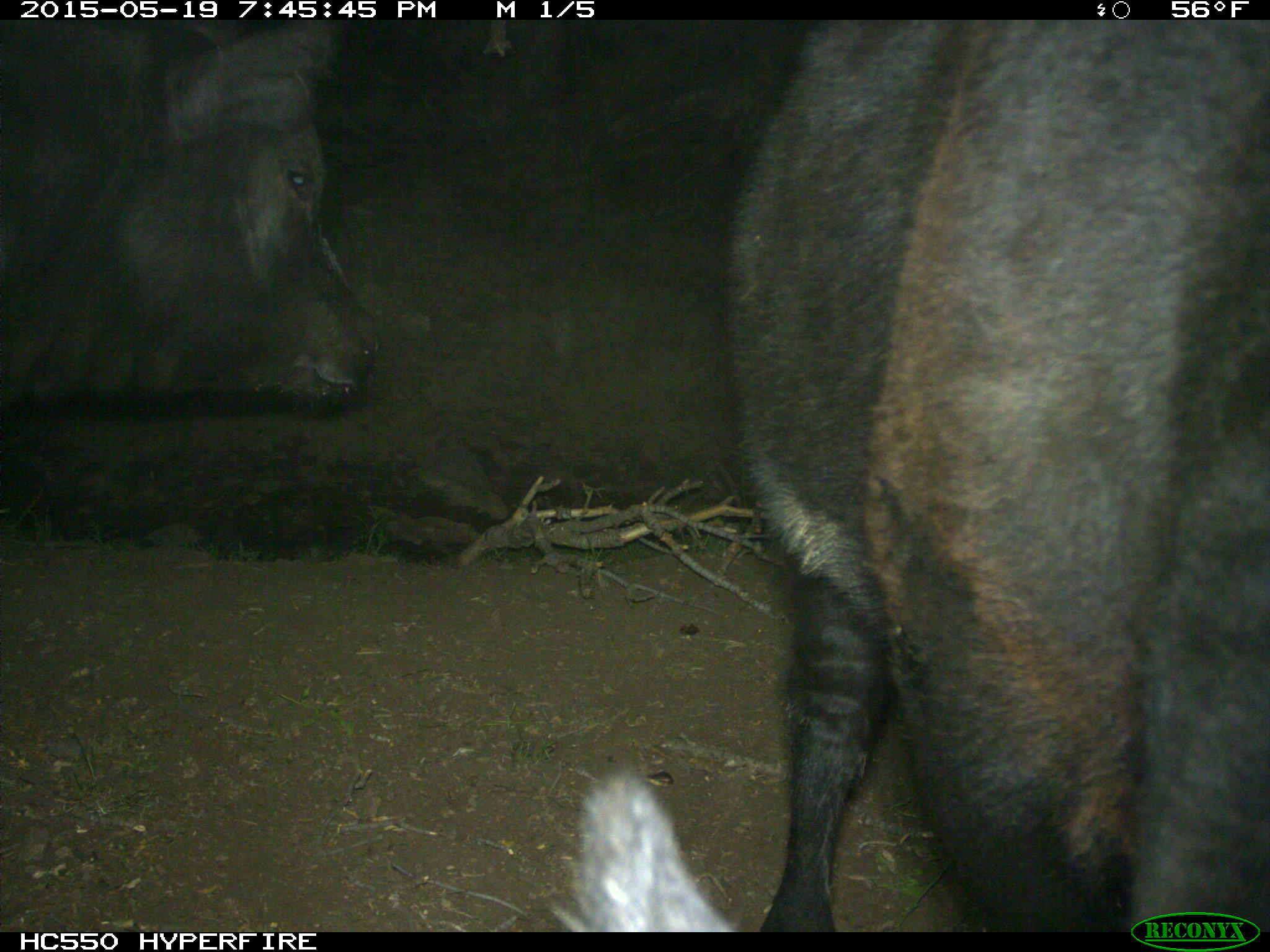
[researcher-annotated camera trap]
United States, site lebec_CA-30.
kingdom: Animalia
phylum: Chordata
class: Mammalia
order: Artiodactyla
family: Bovidae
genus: Bos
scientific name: Bos taurus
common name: domestic cow